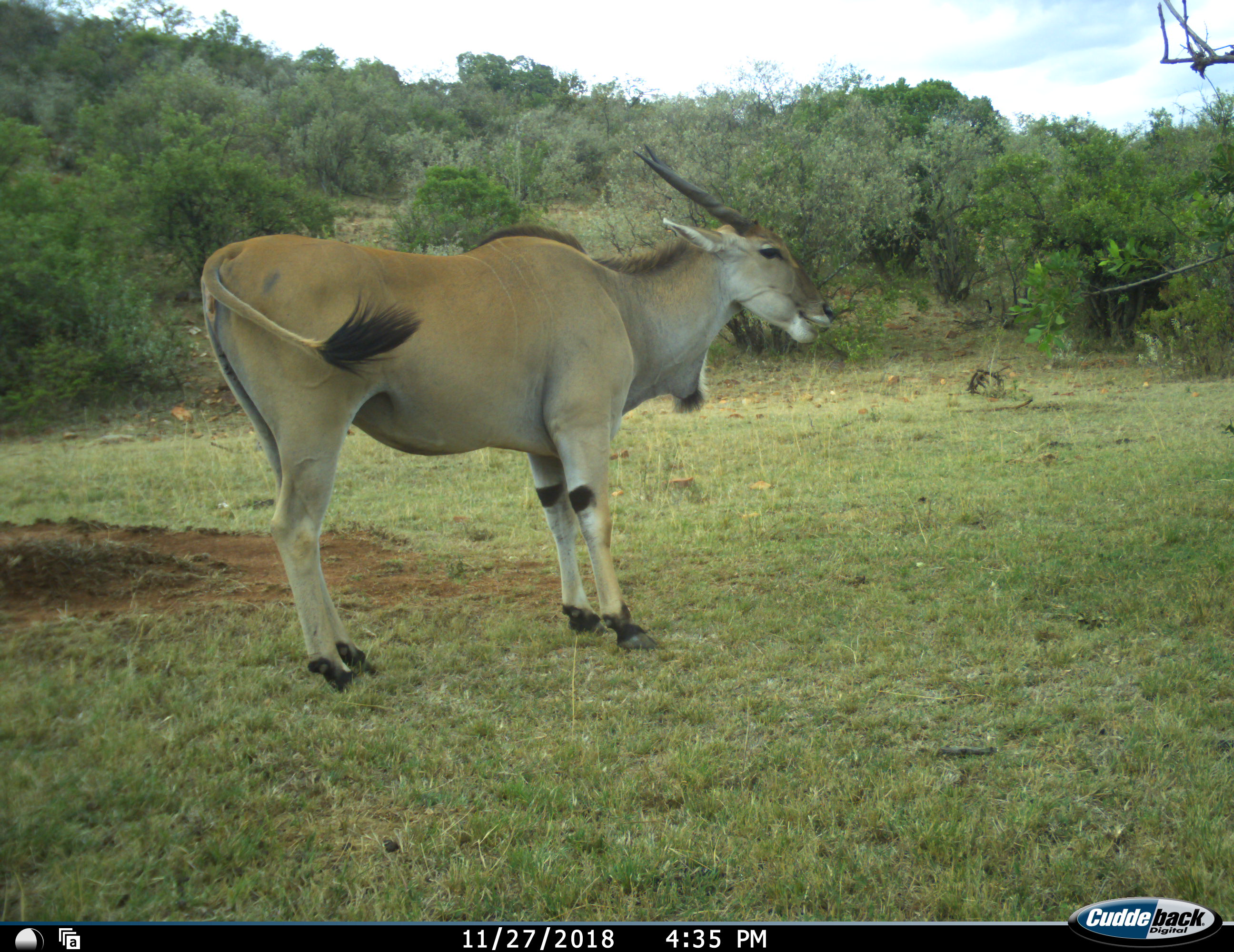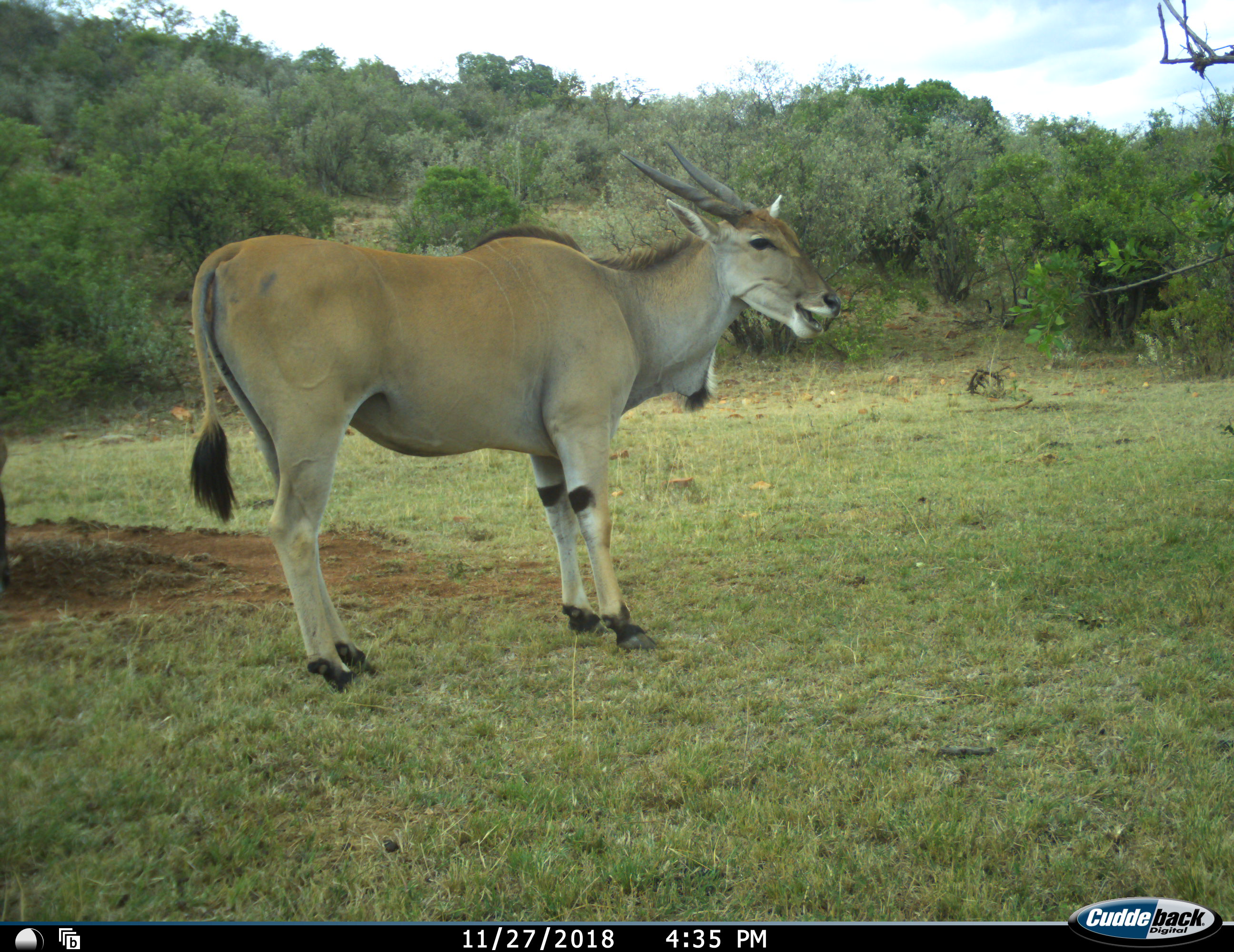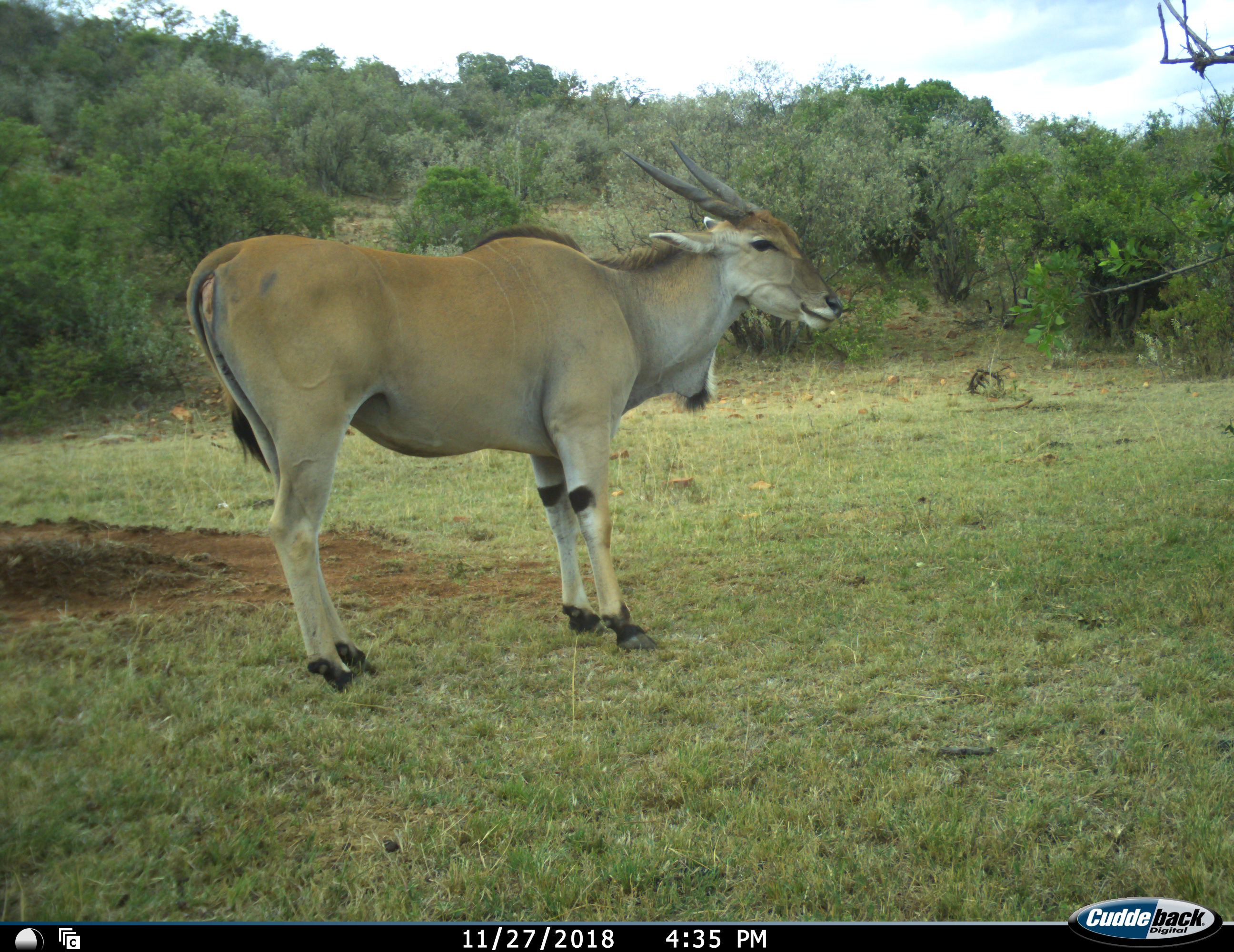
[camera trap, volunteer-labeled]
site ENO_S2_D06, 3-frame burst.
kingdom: Animalia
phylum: Chordata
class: Mammalia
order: Artiodactyla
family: Bovidae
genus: Tragelaphus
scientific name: Tragelaphus oryx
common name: eland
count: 1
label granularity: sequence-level